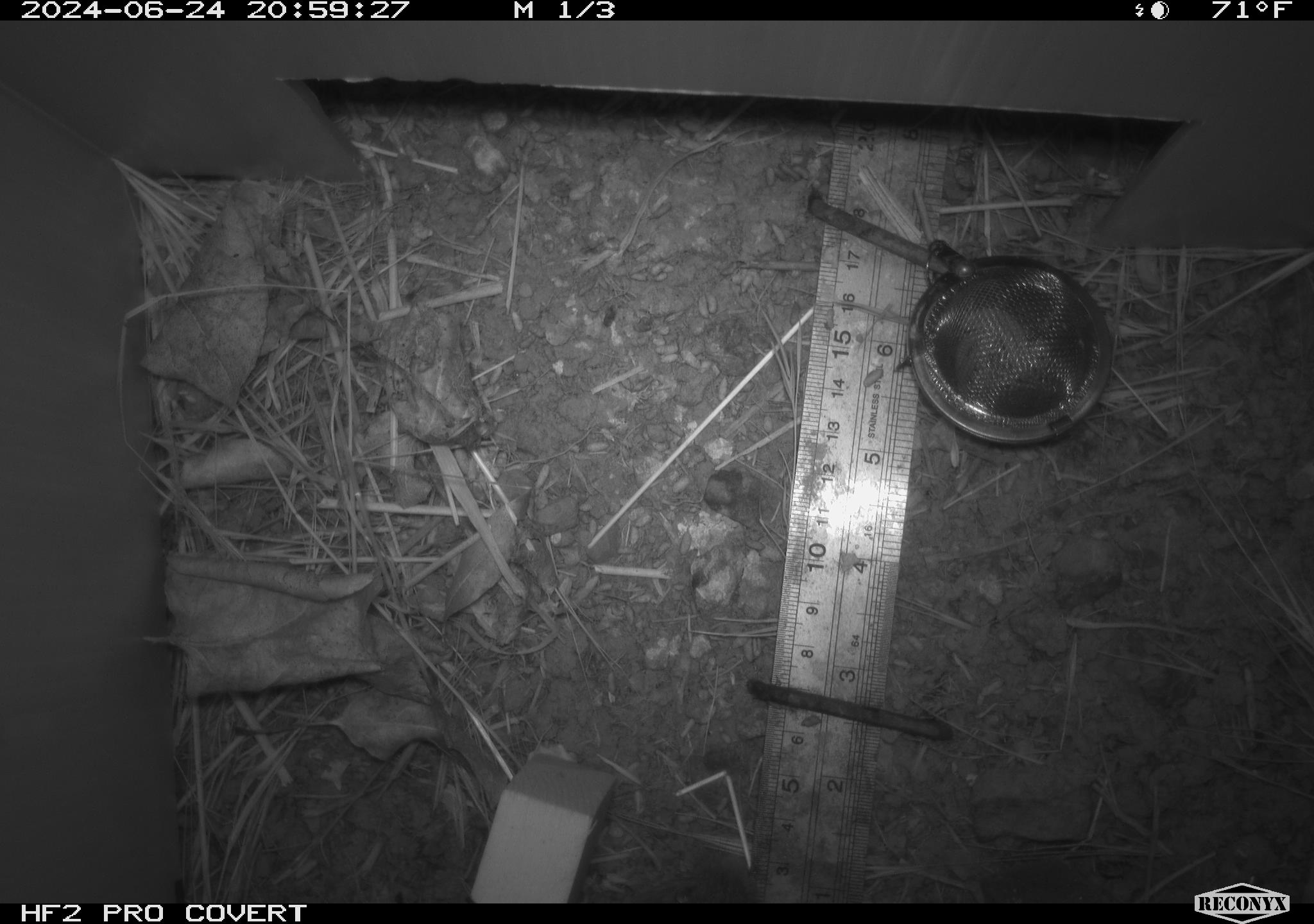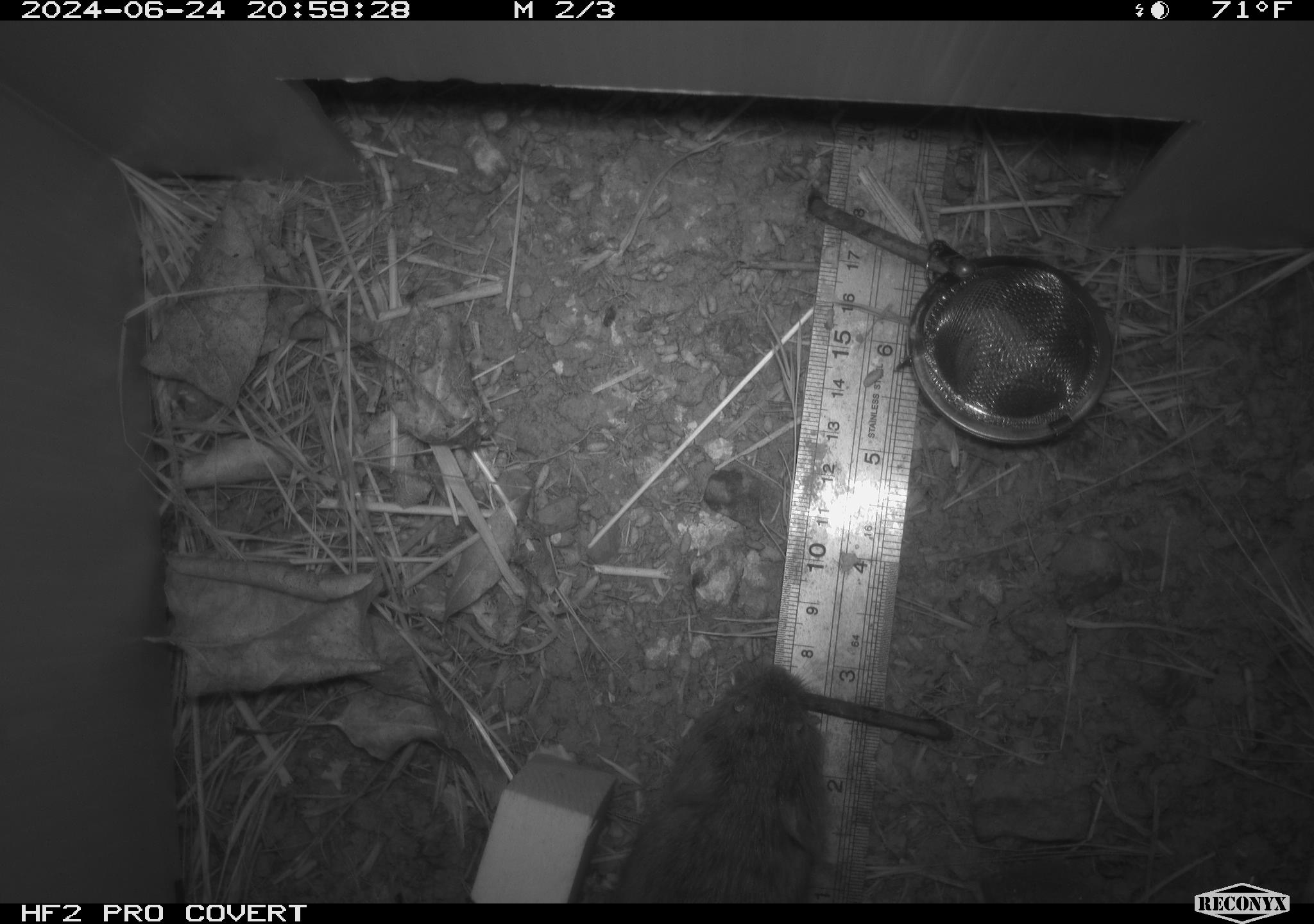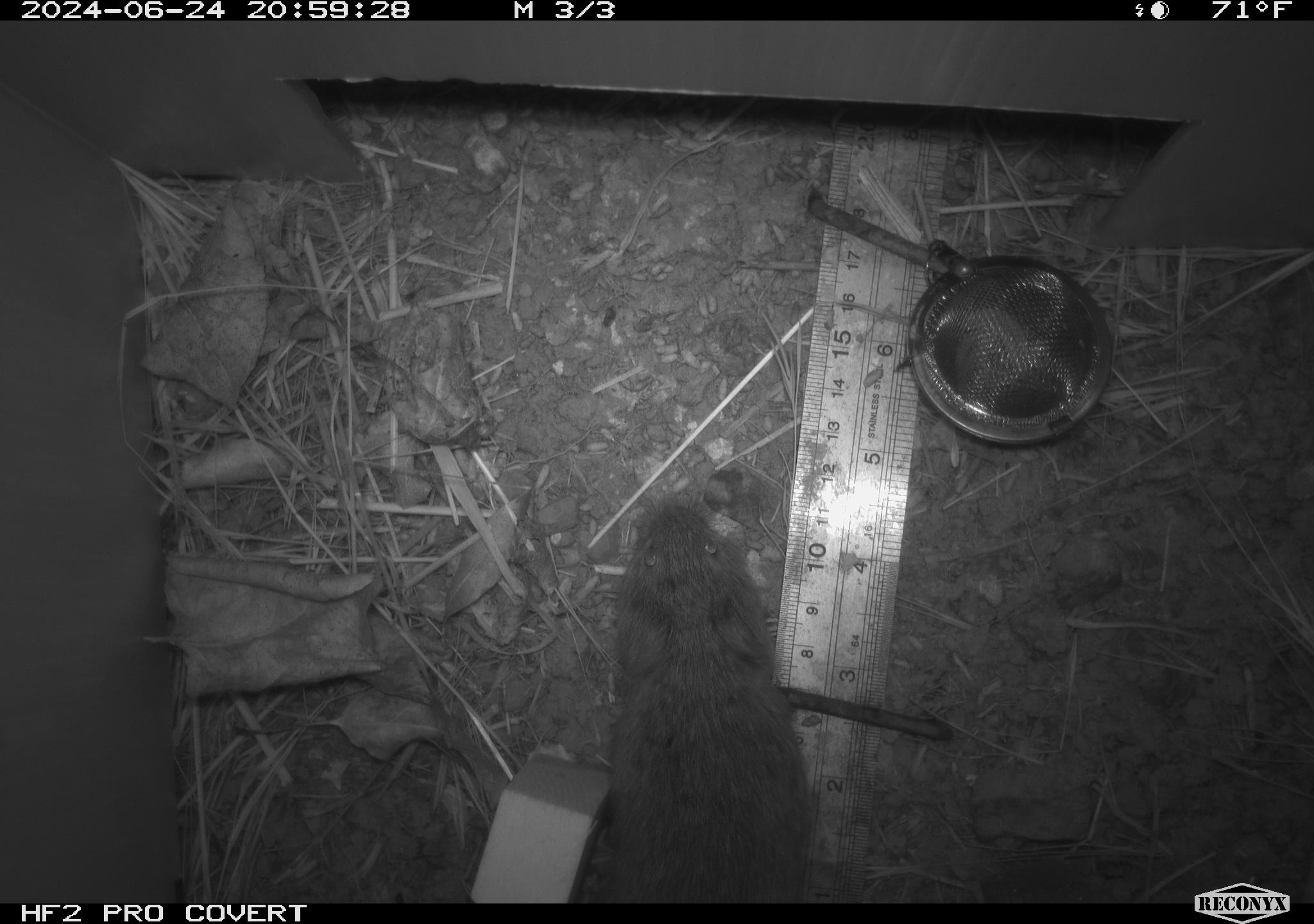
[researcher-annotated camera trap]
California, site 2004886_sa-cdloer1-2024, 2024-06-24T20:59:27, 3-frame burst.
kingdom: Animalia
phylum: Chordata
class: Mammalia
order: Rodentia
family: Cricetidae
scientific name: Arvicolinae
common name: voles, lemmings, and muskrats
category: arvicolinae subfamily